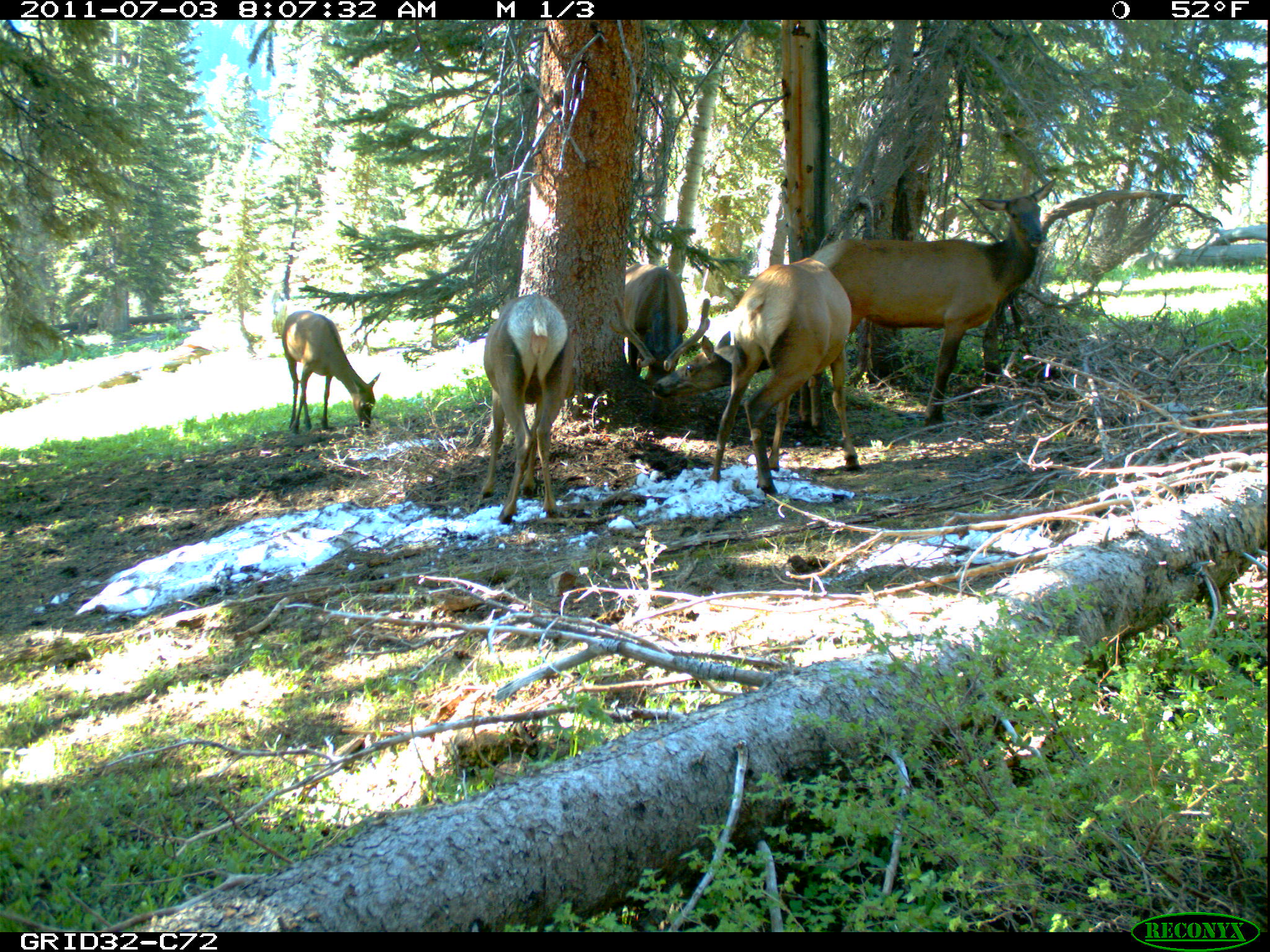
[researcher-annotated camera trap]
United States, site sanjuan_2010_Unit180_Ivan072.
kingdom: Animalia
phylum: Chordata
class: Mammalia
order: Artiodactyla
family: Cervidae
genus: Cervus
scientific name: Cervus elaphus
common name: red deer